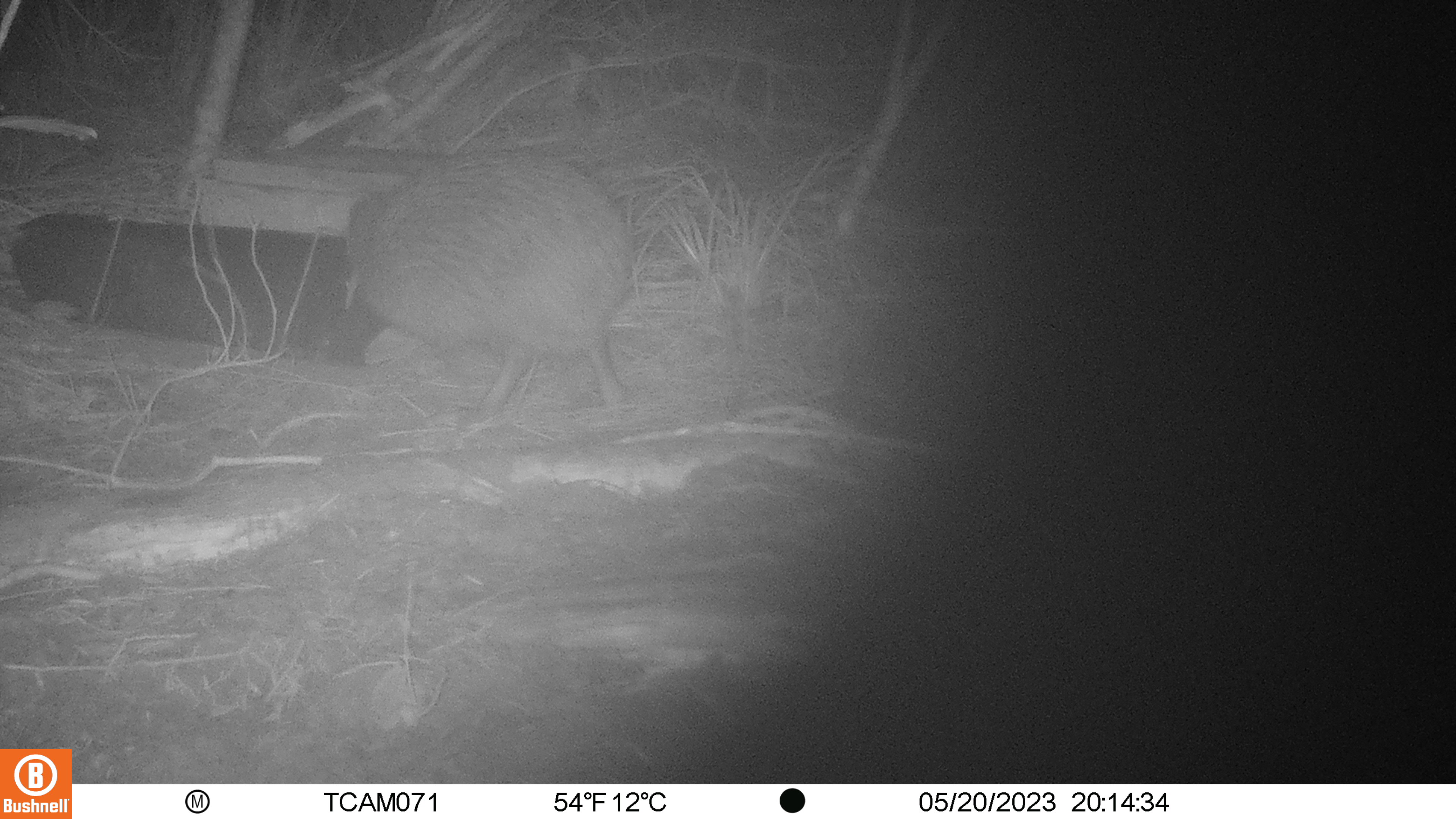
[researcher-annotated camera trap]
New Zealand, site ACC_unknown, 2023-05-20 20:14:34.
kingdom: Animalia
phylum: Chordata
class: Aves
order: Apterygiformes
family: Apterygidae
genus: Apteryx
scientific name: Apteryx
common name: kiwi